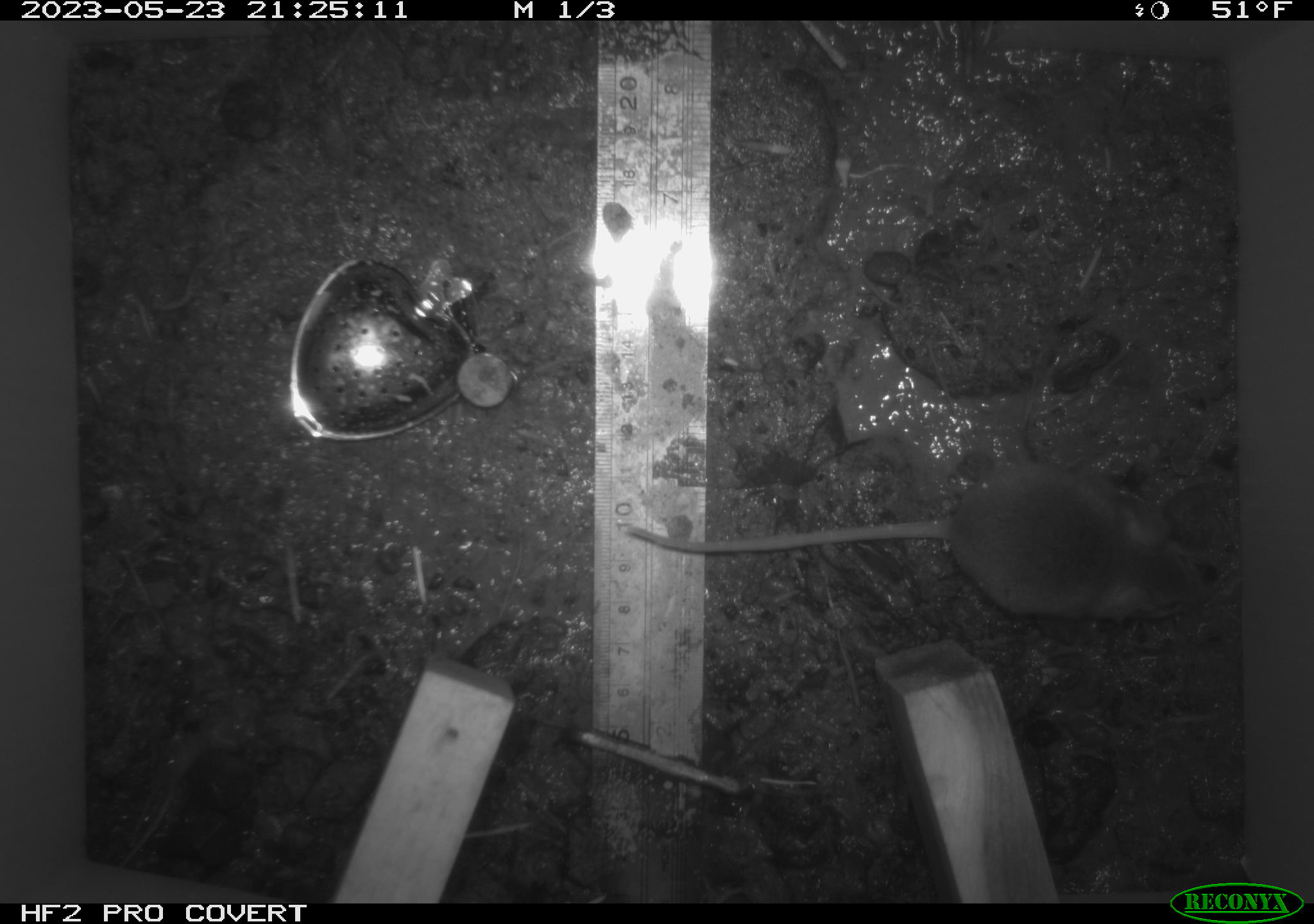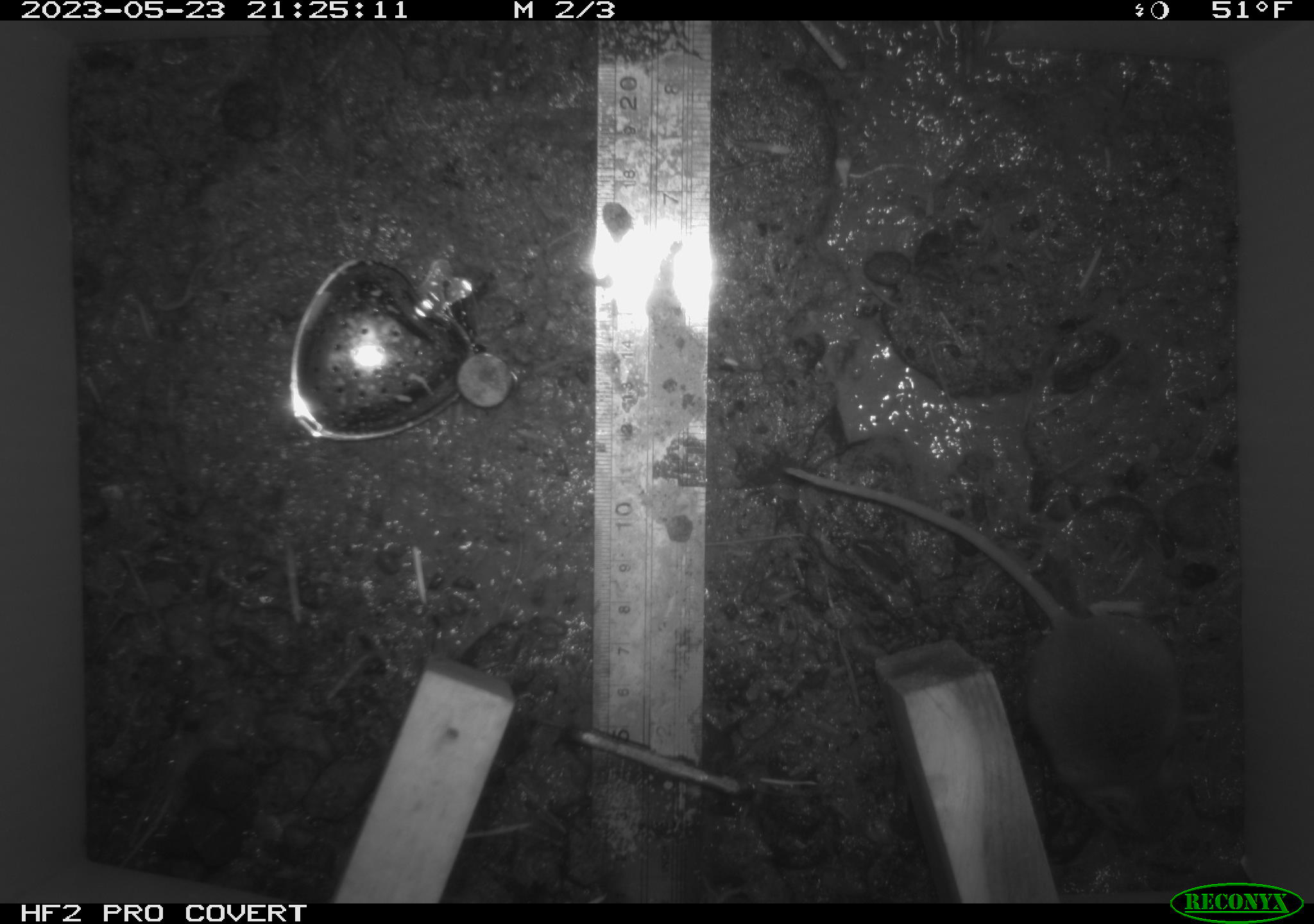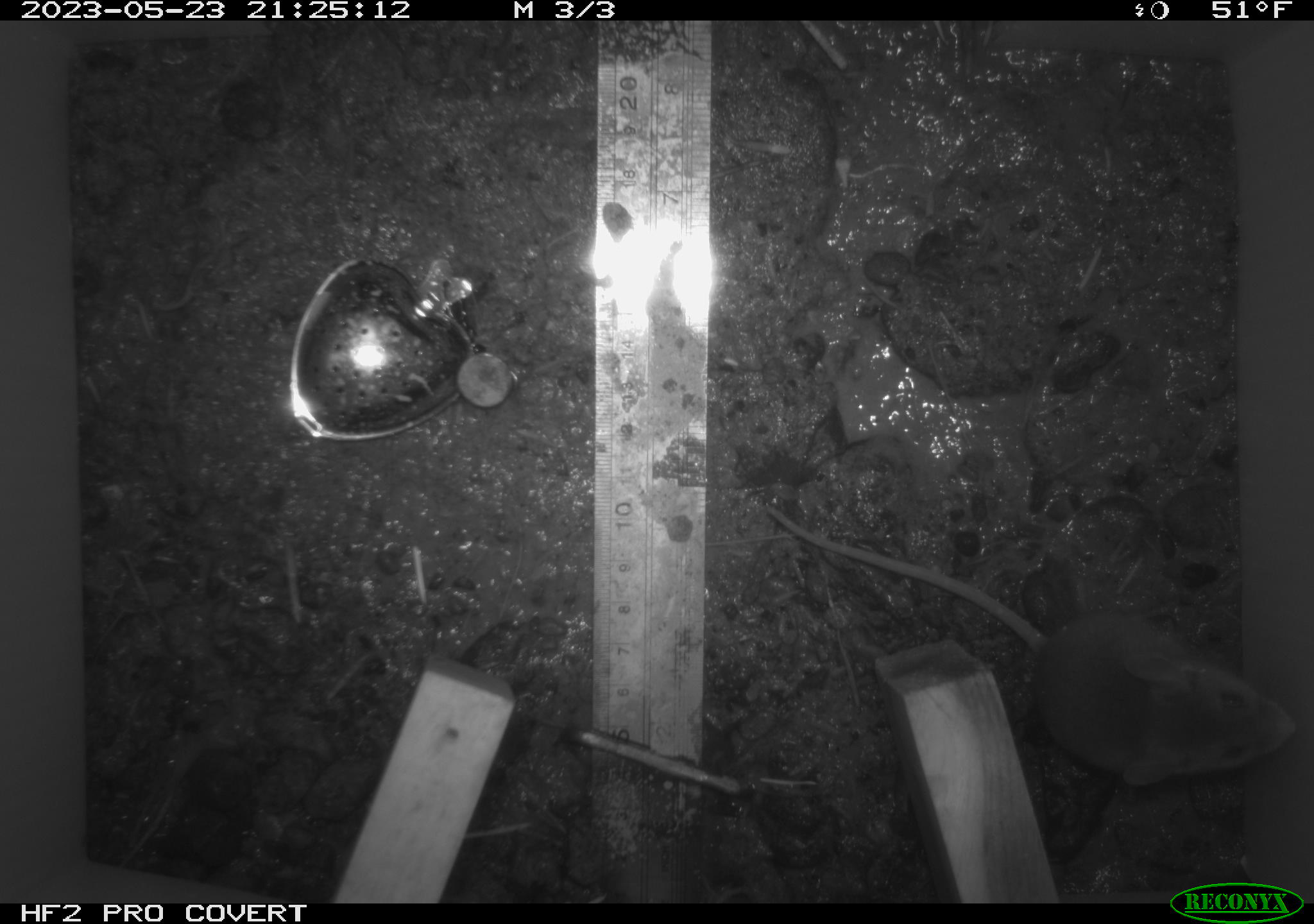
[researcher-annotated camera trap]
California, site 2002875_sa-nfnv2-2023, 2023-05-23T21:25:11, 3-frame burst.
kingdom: Animalia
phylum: Chordata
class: Mammalia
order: Rodentia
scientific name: Rodentia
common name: mouse species